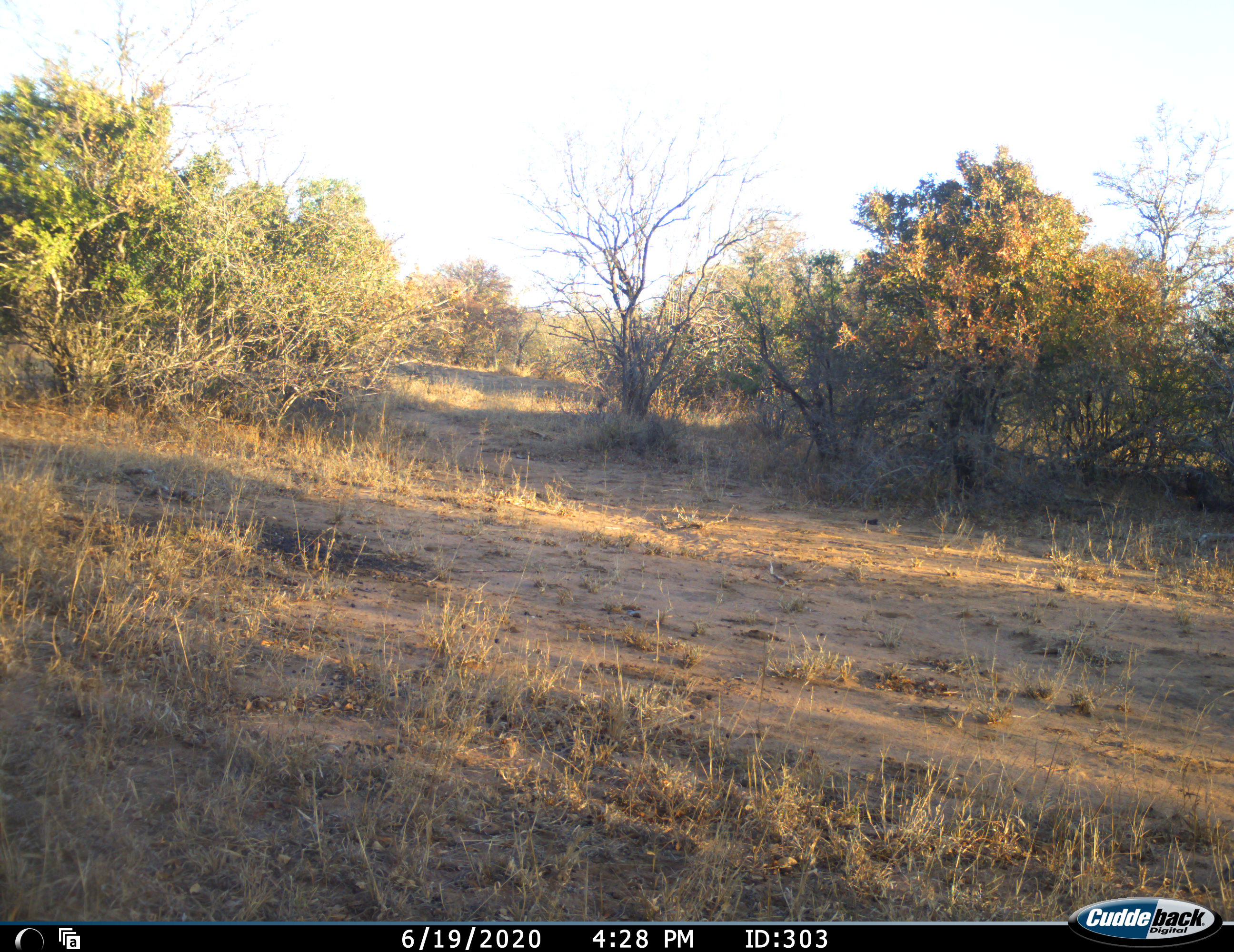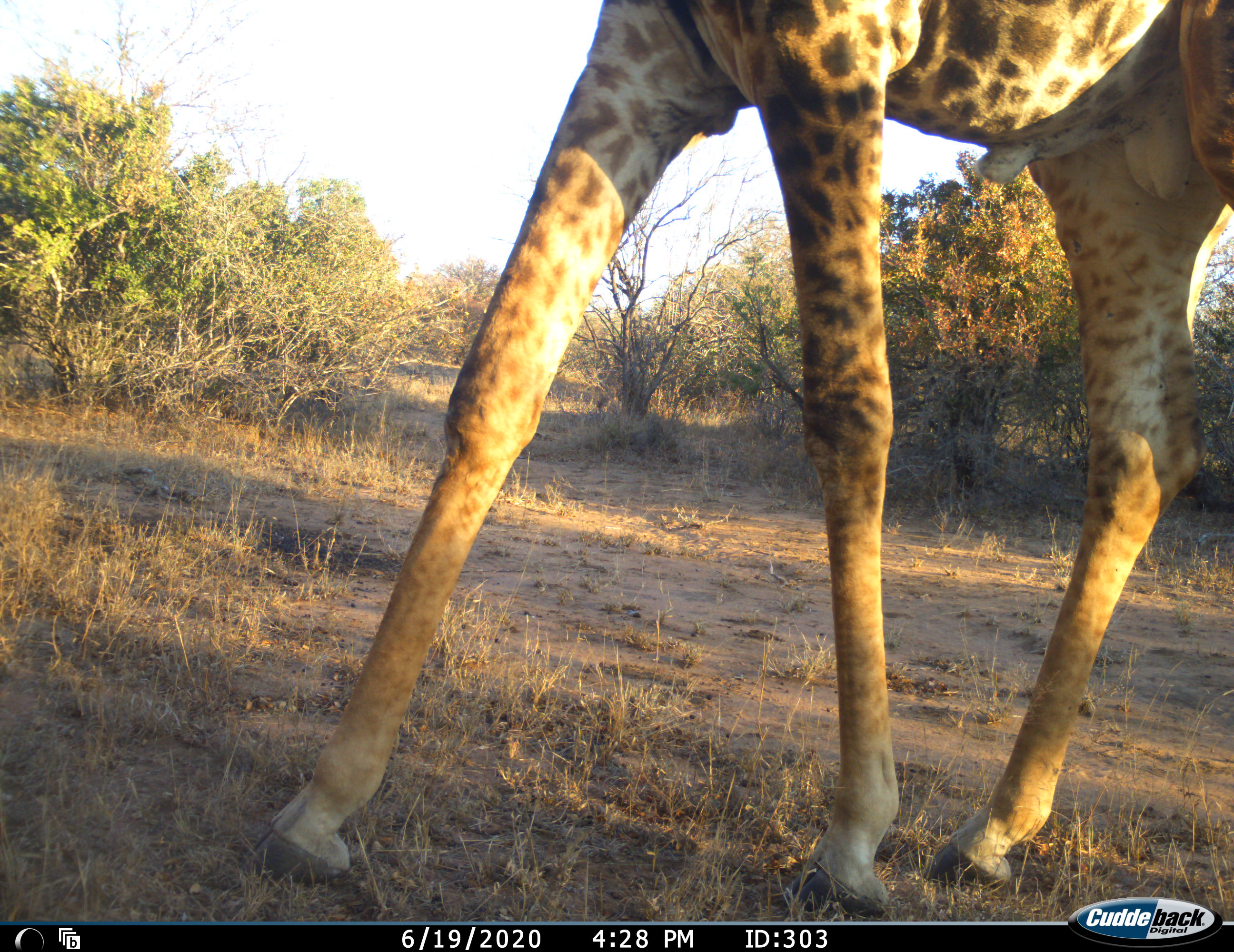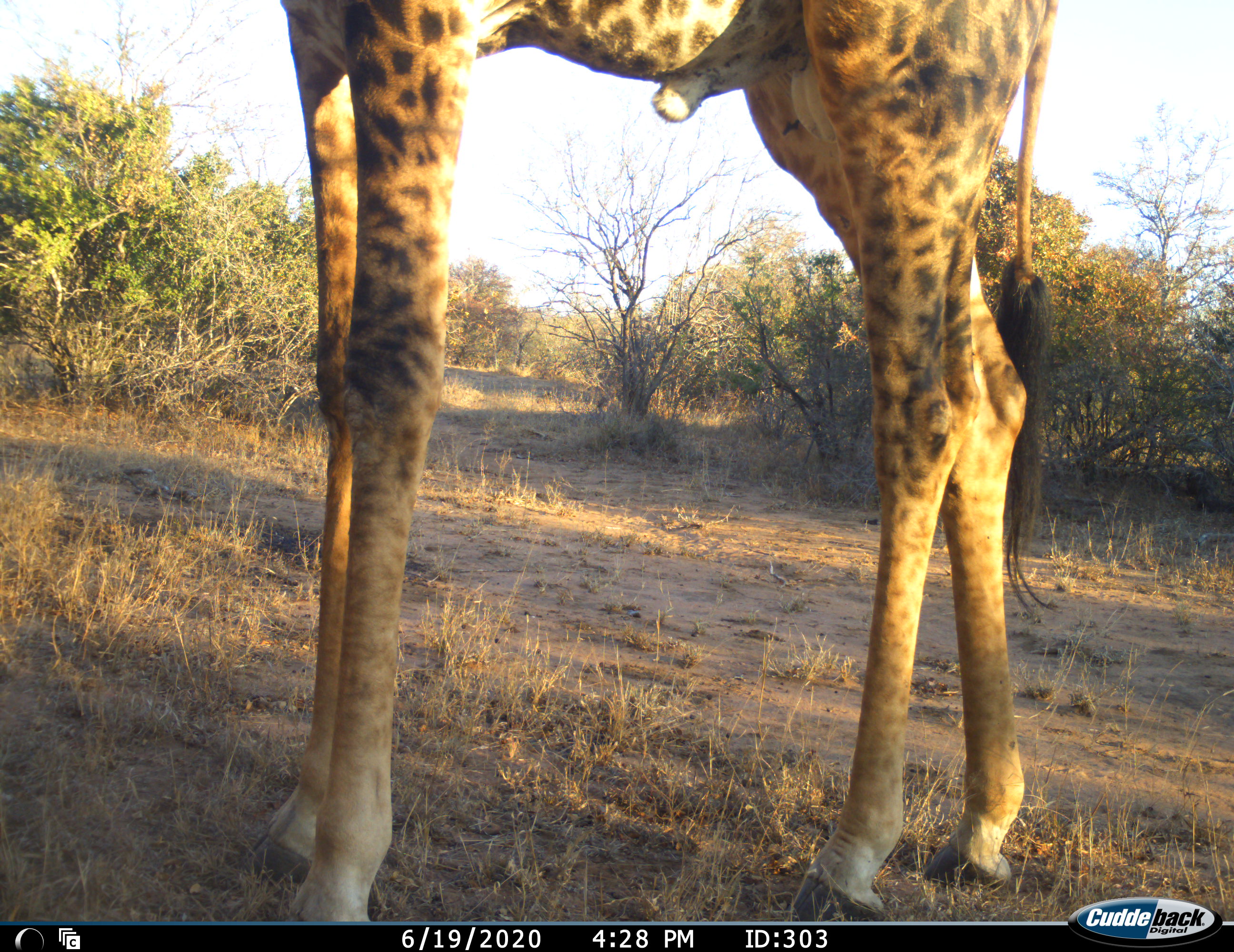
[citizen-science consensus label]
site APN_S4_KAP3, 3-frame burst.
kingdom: Animalia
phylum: Chordata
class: Mammalia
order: Artiodactyla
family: Giraffidae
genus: Giraffa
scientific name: Giraffa camelopardalis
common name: giraffe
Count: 1.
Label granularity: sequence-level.